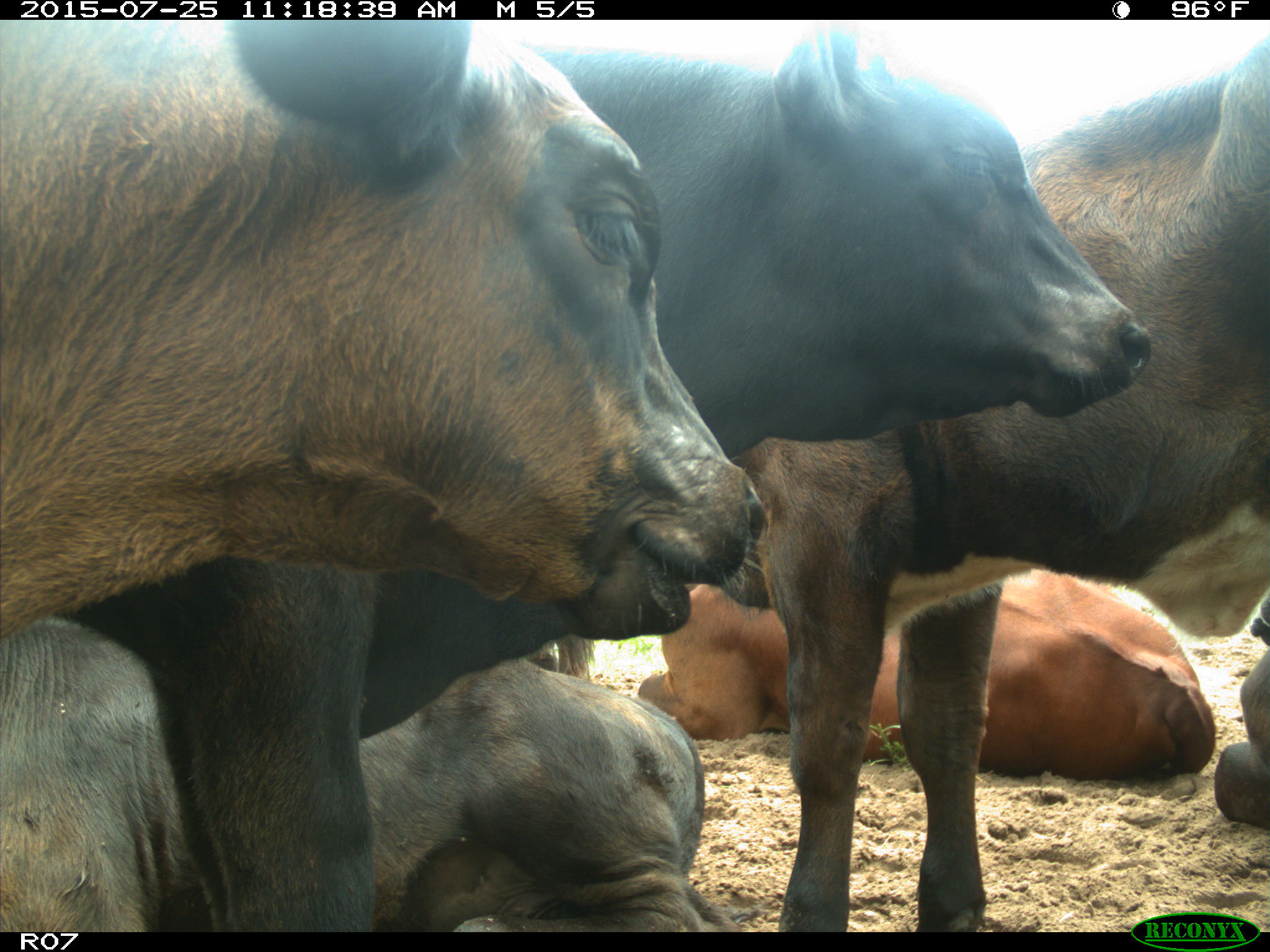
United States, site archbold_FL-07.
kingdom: Animalia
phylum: Chordata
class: Mammalia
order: Artiodactyla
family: Bovidae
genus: Bos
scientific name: Bos taurus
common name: domestic cow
Bos taurus (domestic cow).